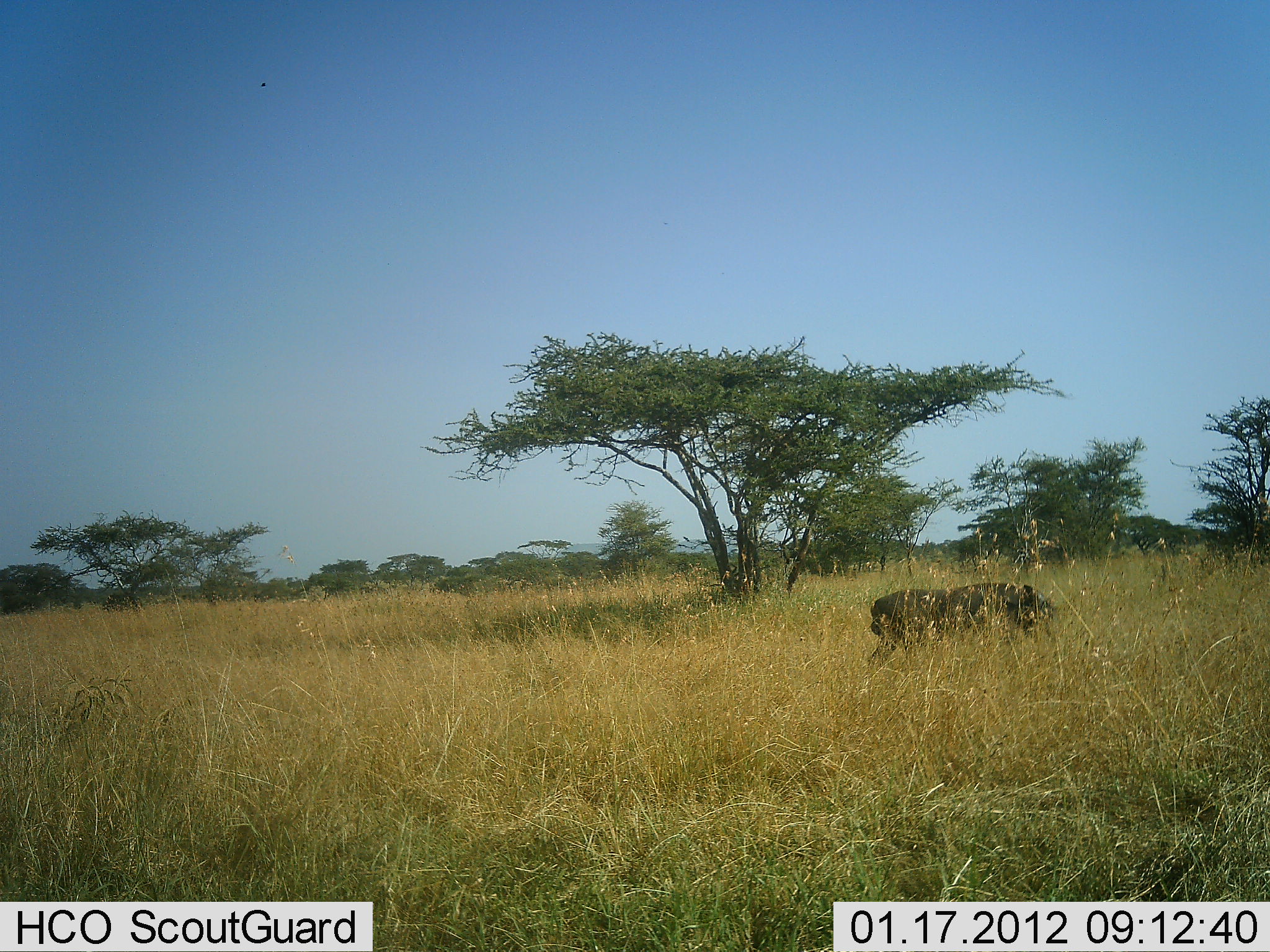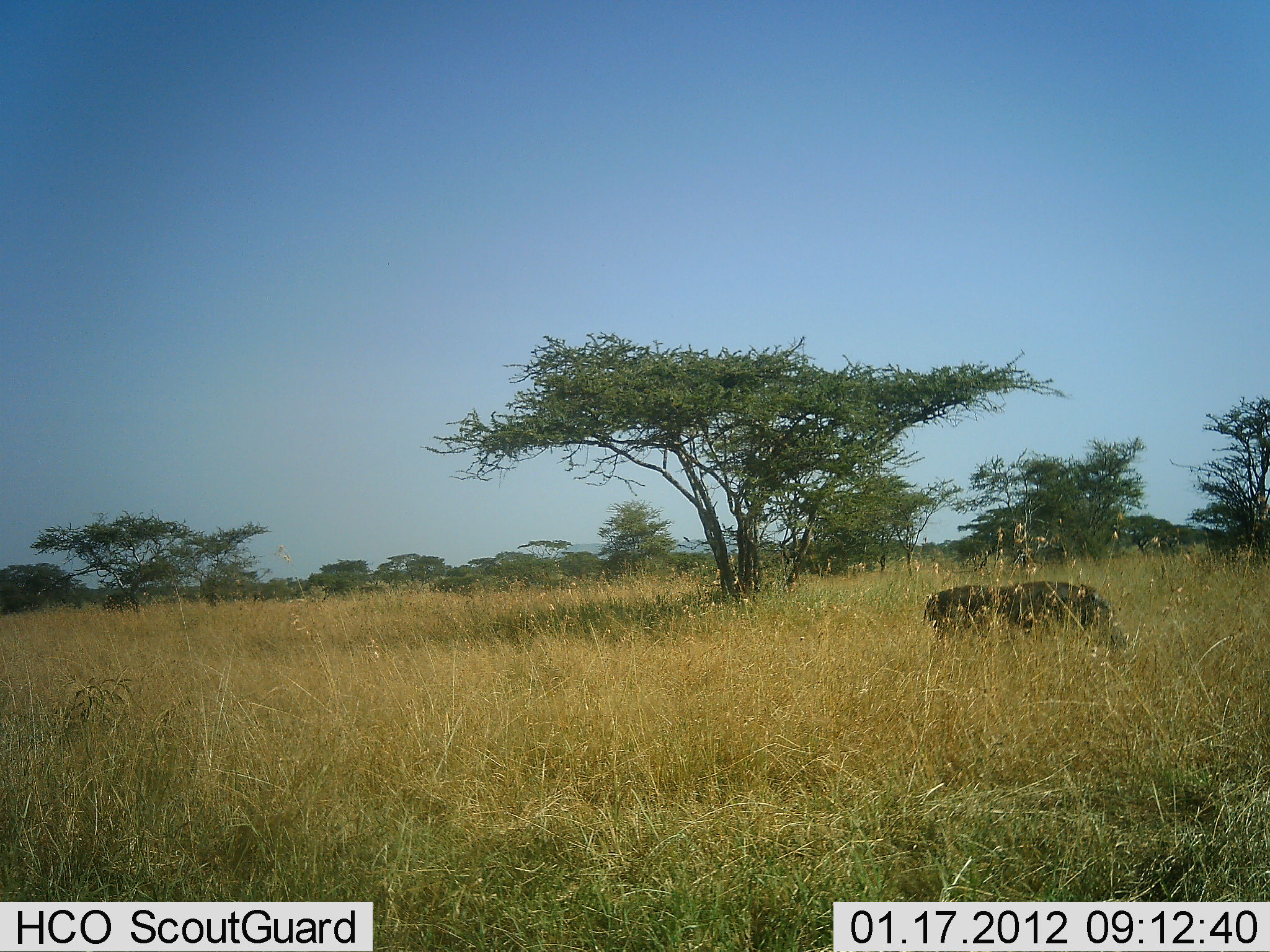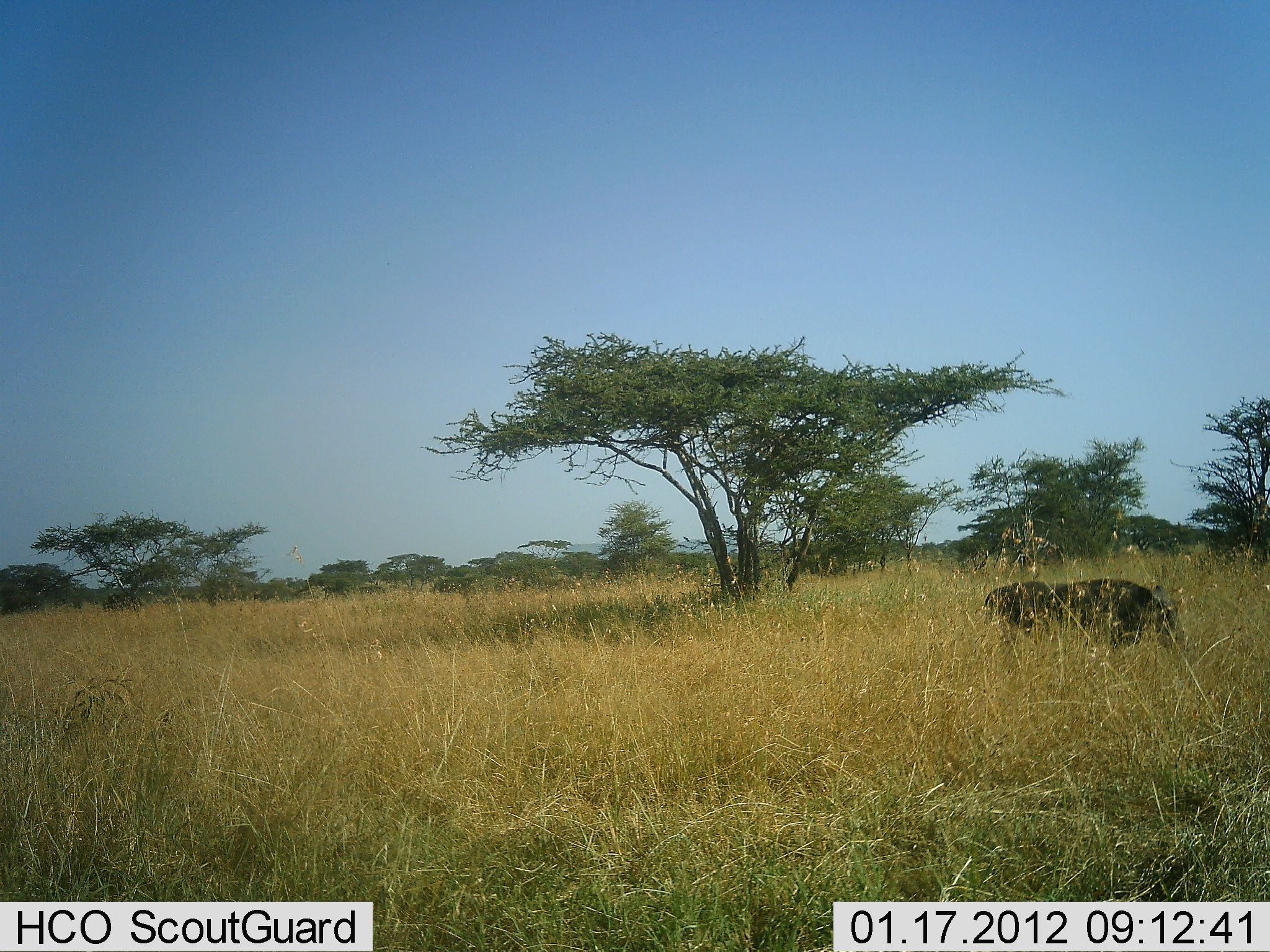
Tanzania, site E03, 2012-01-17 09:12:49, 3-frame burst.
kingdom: Animalia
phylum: Chordata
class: Mammalia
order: Artiodactyla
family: Suidae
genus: Phacochoerus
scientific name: Phacochoerus africanus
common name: warthog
Warthog (Phacochoerus africanus), count 1. Behavior (volunteer vote fractions): standing 0%, resting 0%, moving 100%, interacting 0%. Young present (vote fraction): 0%. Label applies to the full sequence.